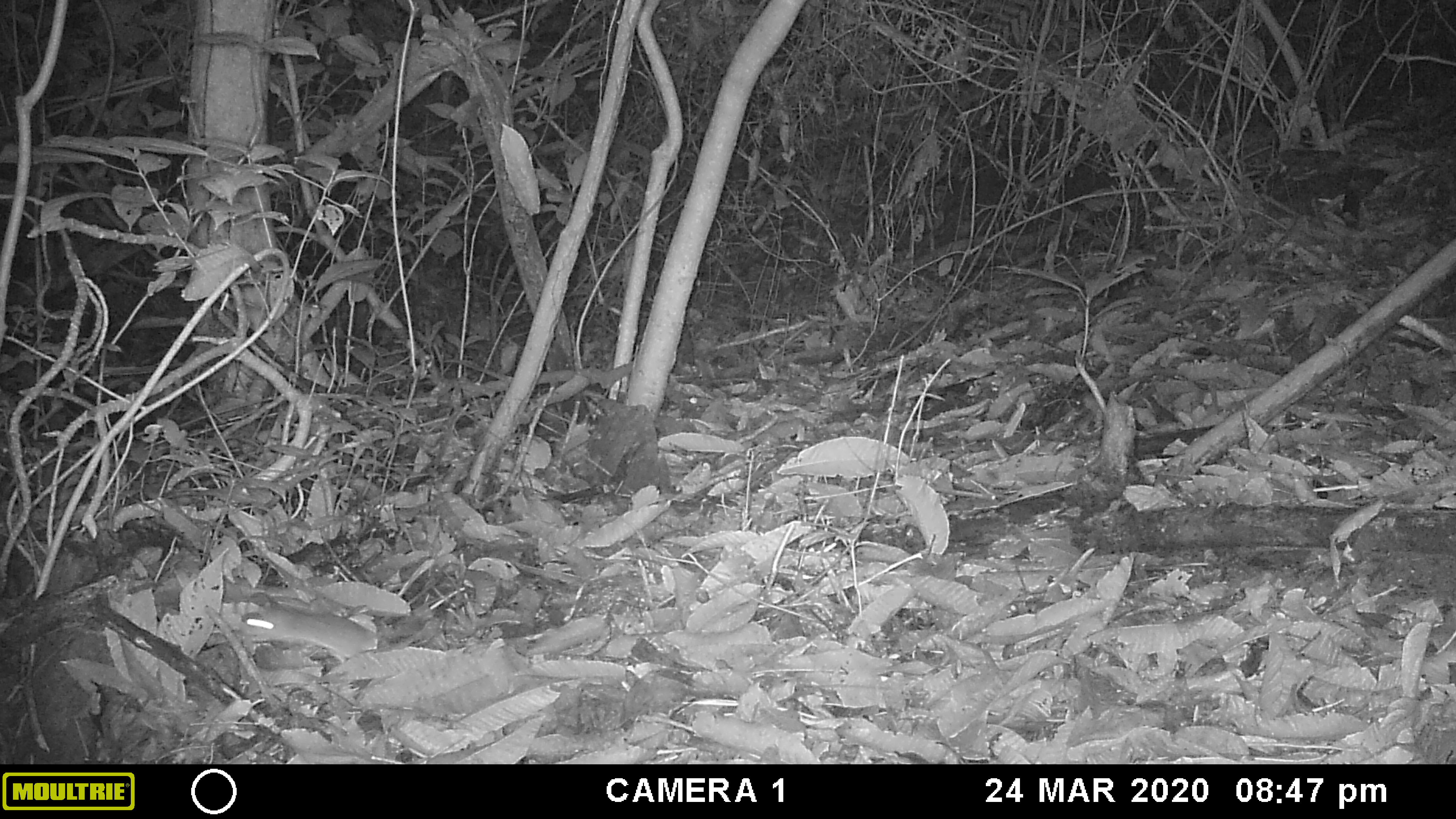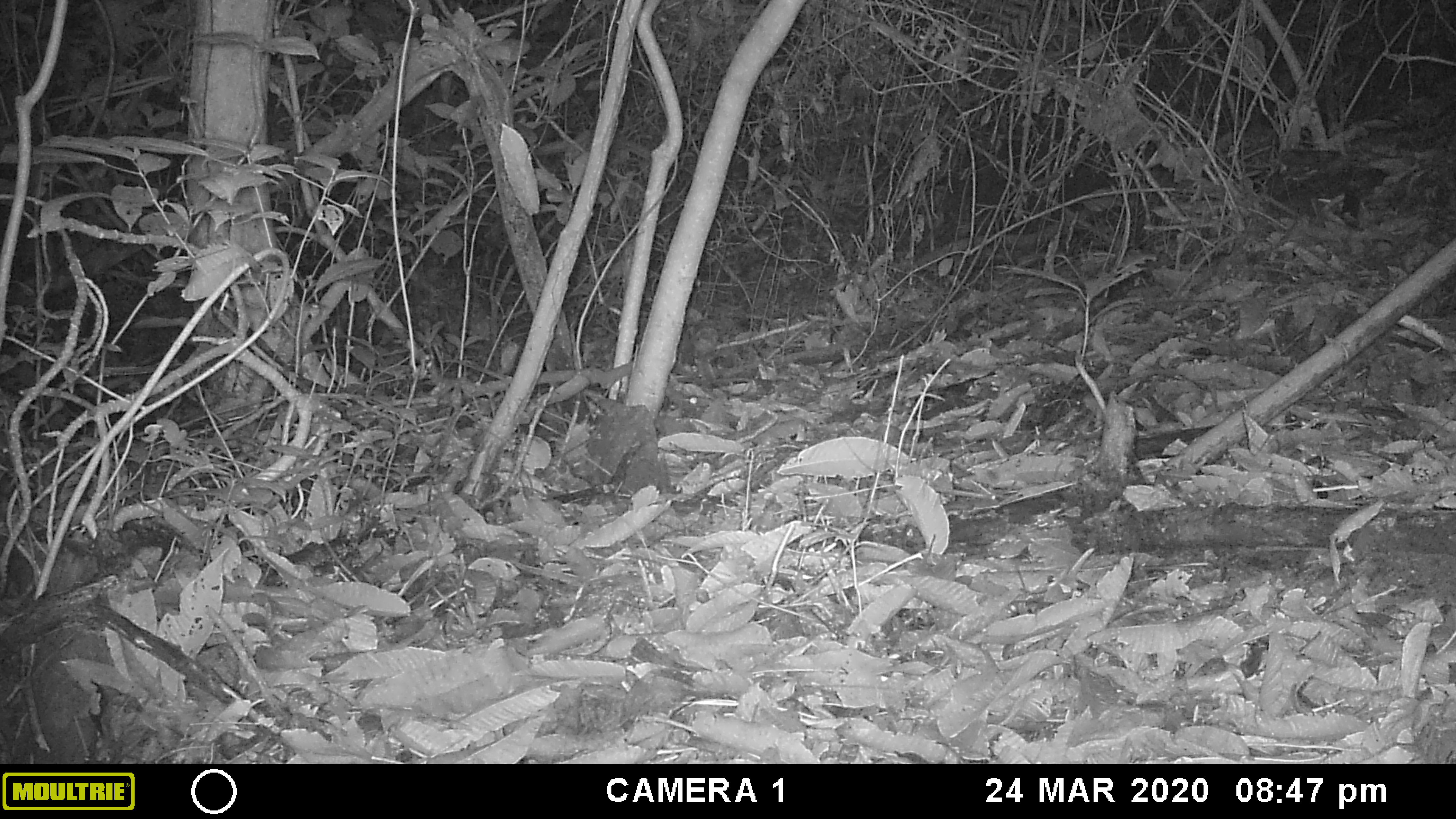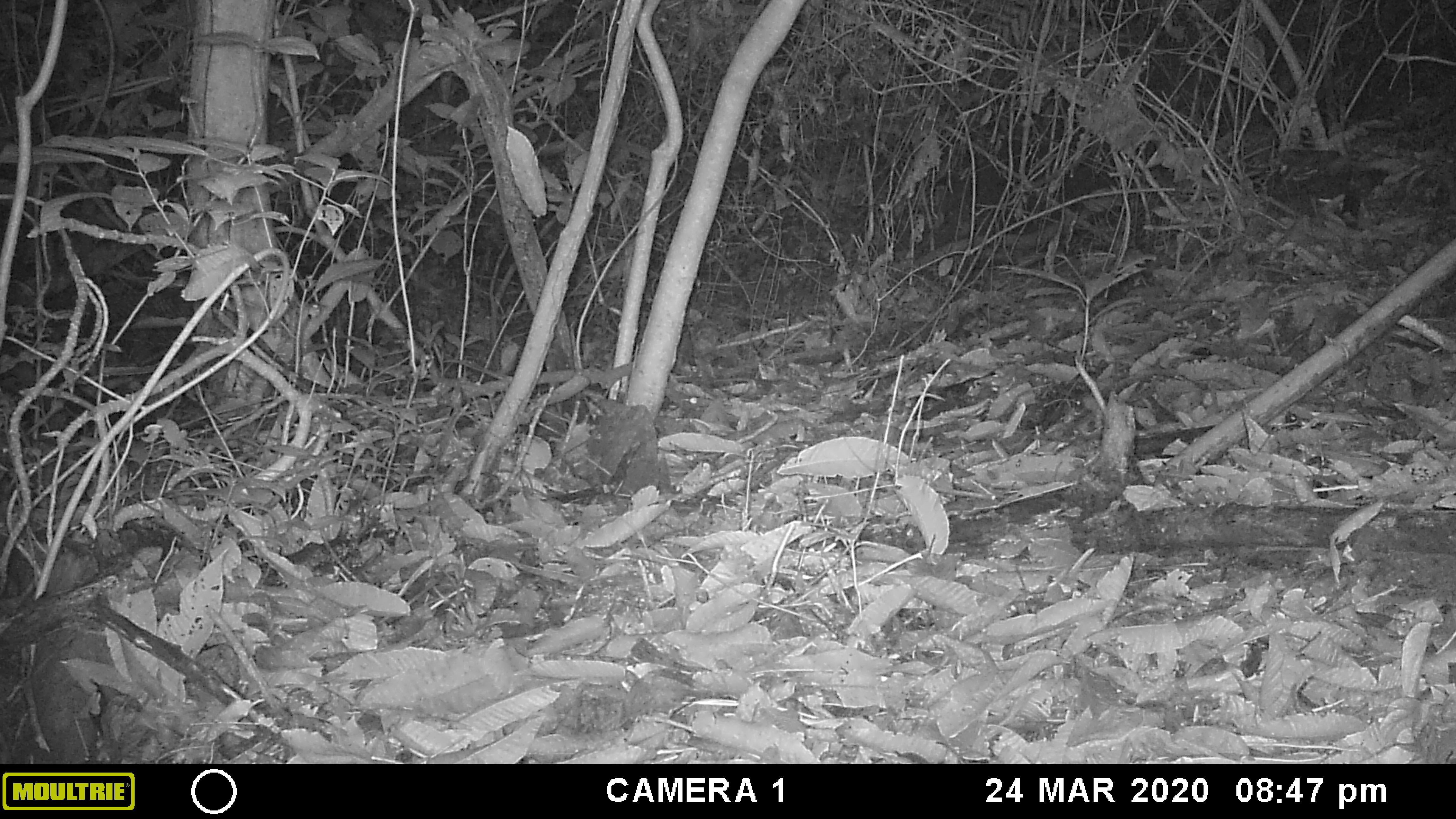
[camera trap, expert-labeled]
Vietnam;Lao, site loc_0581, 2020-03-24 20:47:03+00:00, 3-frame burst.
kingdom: Animalia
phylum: Chordata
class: Mammalia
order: Rodentia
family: Muridae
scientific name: Muridae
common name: old-world mice and rats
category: unidentified murid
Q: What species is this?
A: Unidentified murid (old-world mice and rats) (Muridae).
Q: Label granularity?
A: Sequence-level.